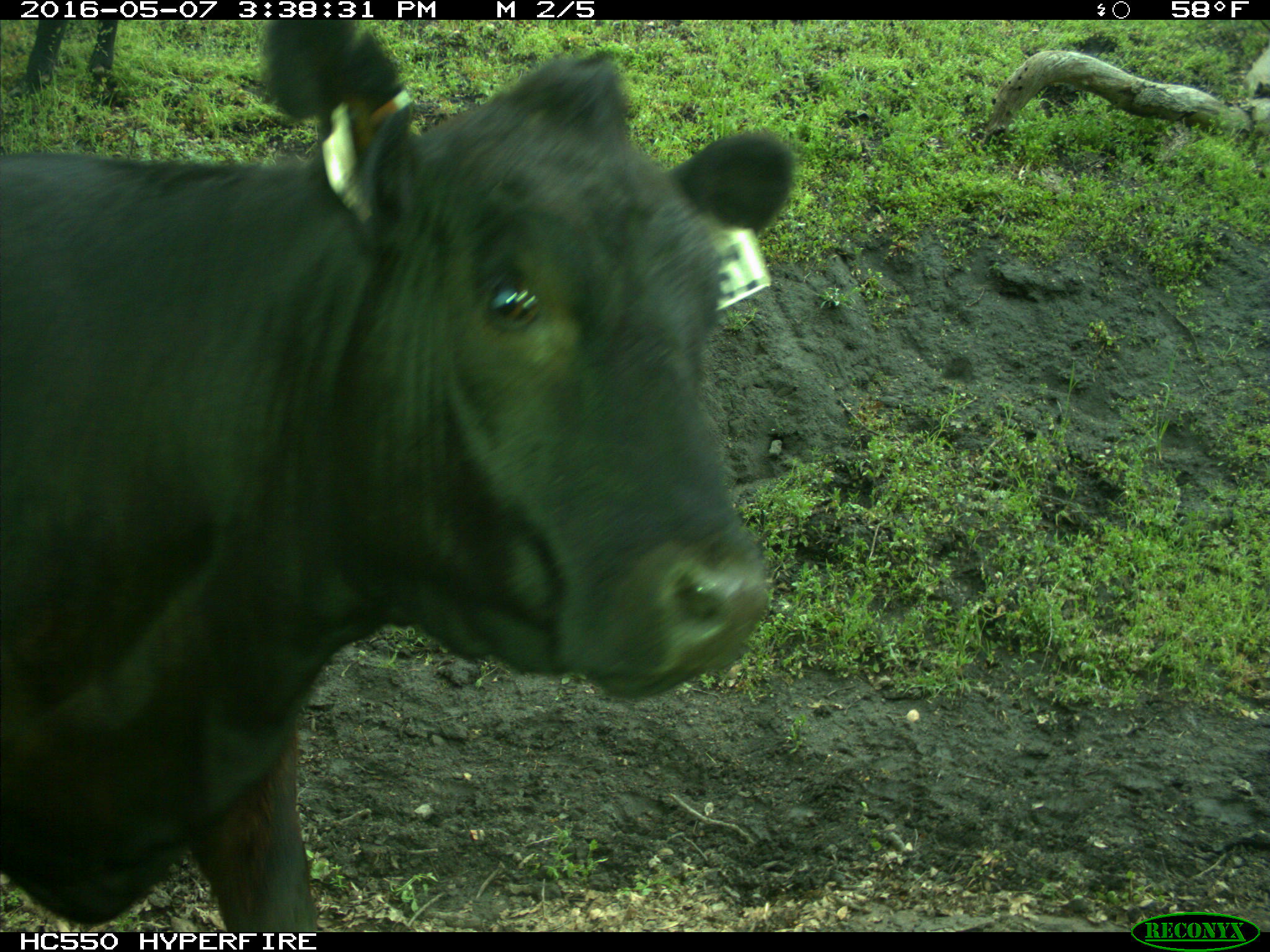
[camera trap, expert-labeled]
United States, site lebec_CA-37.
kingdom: Animalia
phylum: Chordata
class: Mammalia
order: Artiodactyla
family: Bovidae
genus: Bos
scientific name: Bos taurus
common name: domestic cow